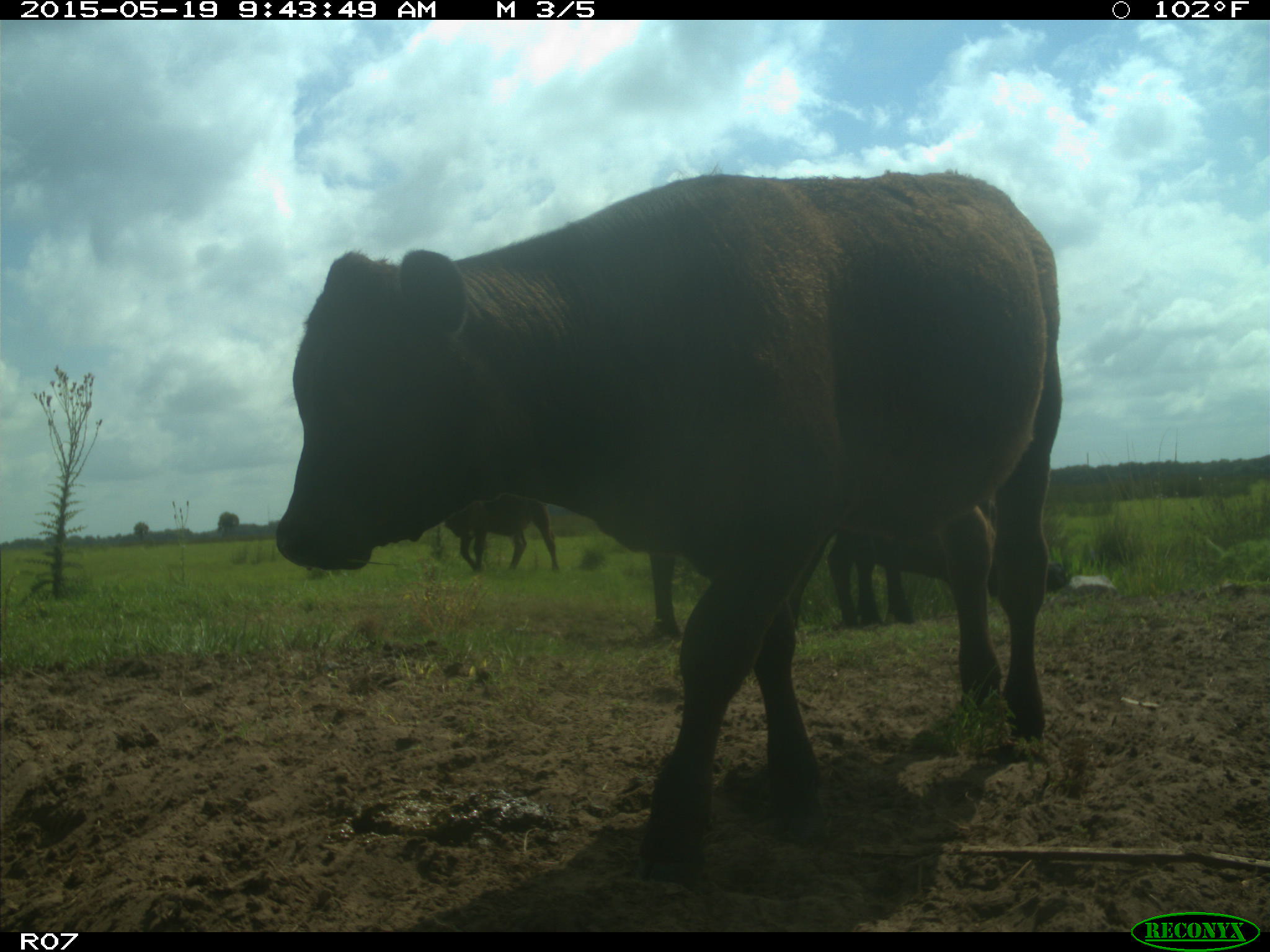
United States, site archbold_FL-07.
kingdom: Animalia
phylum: Chordata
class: Mammalia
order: Artiodactyla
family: Bovidae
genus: Bos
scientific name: Bos taurus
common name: domestic cow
Bos taurus (domestic cow).